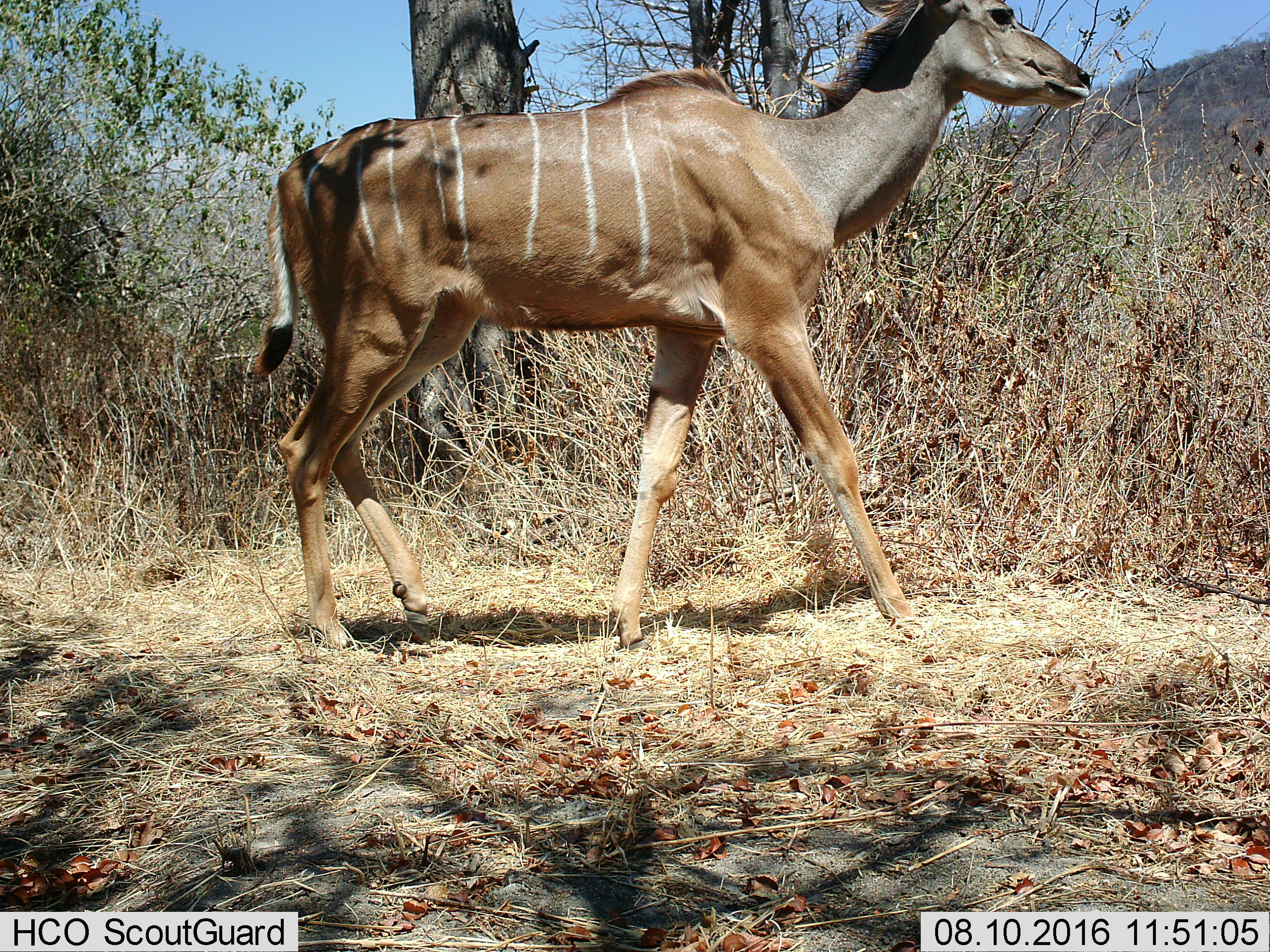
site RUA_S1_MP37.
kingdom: Animalia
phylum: Chordata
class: Mammalia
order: Artiodactyla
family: Bovidae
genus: Tragelaphus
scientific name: Tragelaphus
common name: kudu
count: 1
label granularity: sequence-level